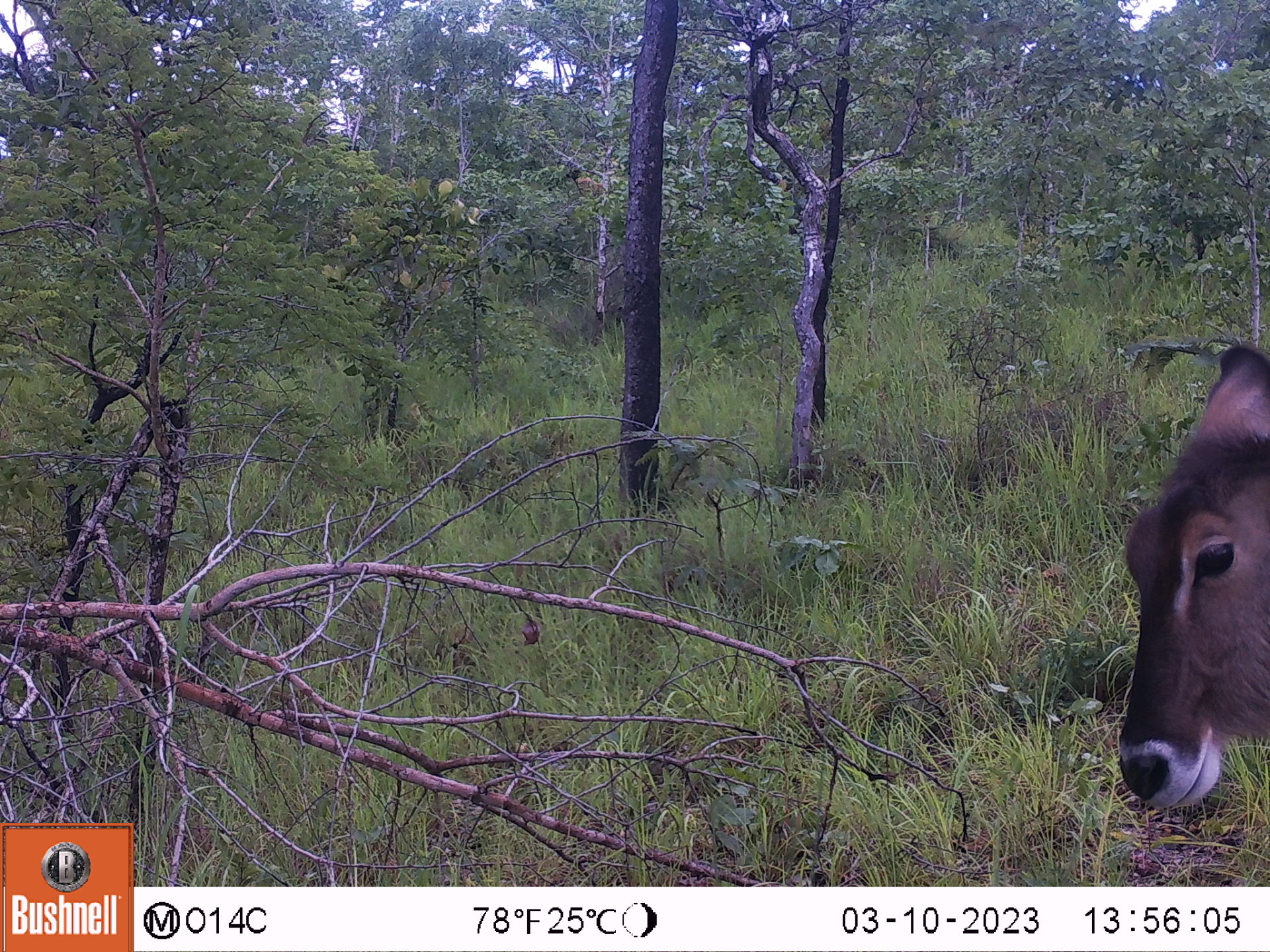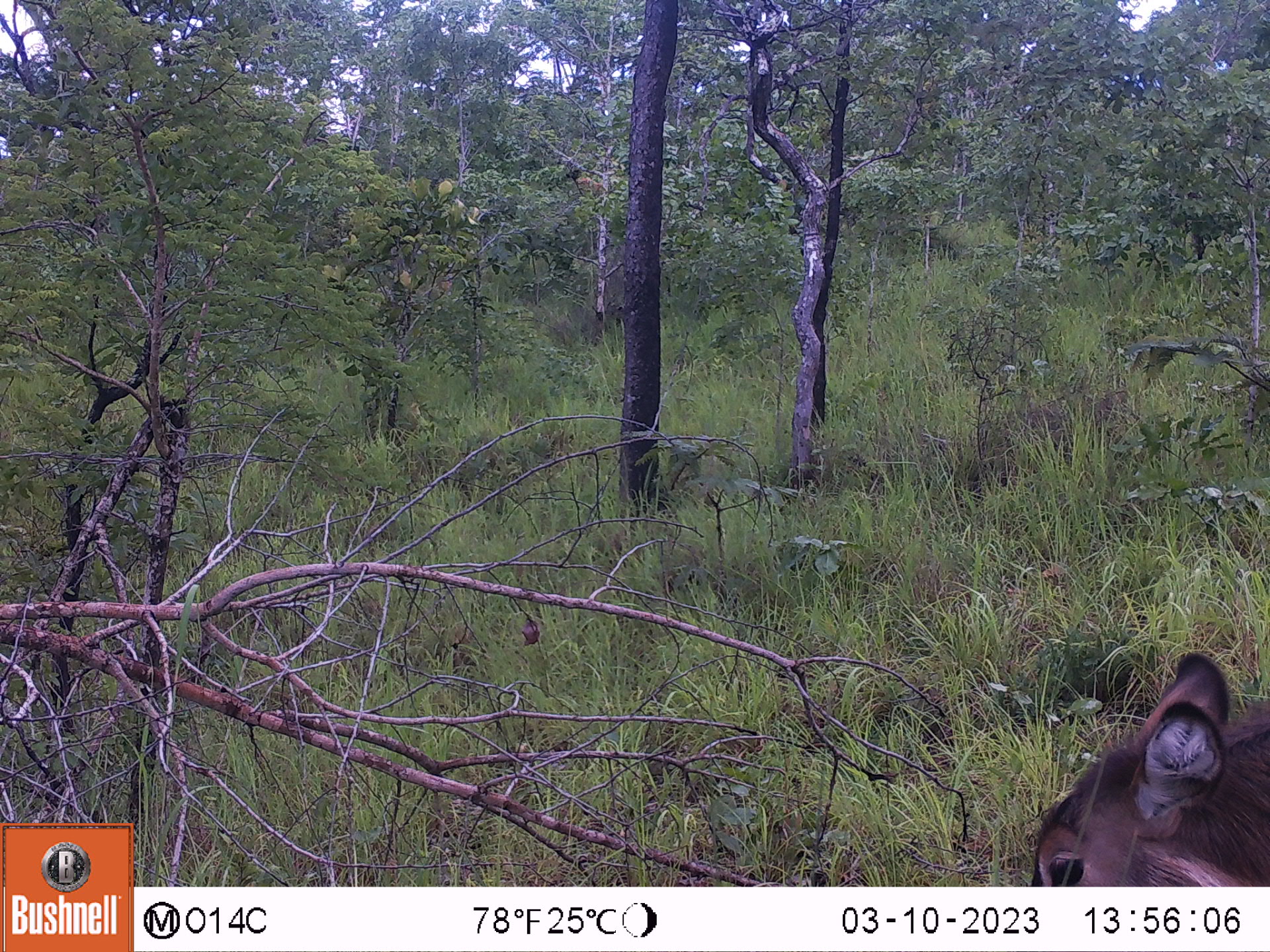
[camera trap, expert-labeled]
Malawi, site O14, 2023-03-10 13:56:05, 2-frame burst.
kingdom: Animalia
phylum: Chordata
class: Mammalia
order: Artiodactyla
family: Bovidae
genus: Kobus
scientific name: Kobus ellipsiprymnus ellipsiprymnus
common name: common waterbuck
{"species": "common waterbuck (Kobus ellipsiprymnus ellipsiprymnus)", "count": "1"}